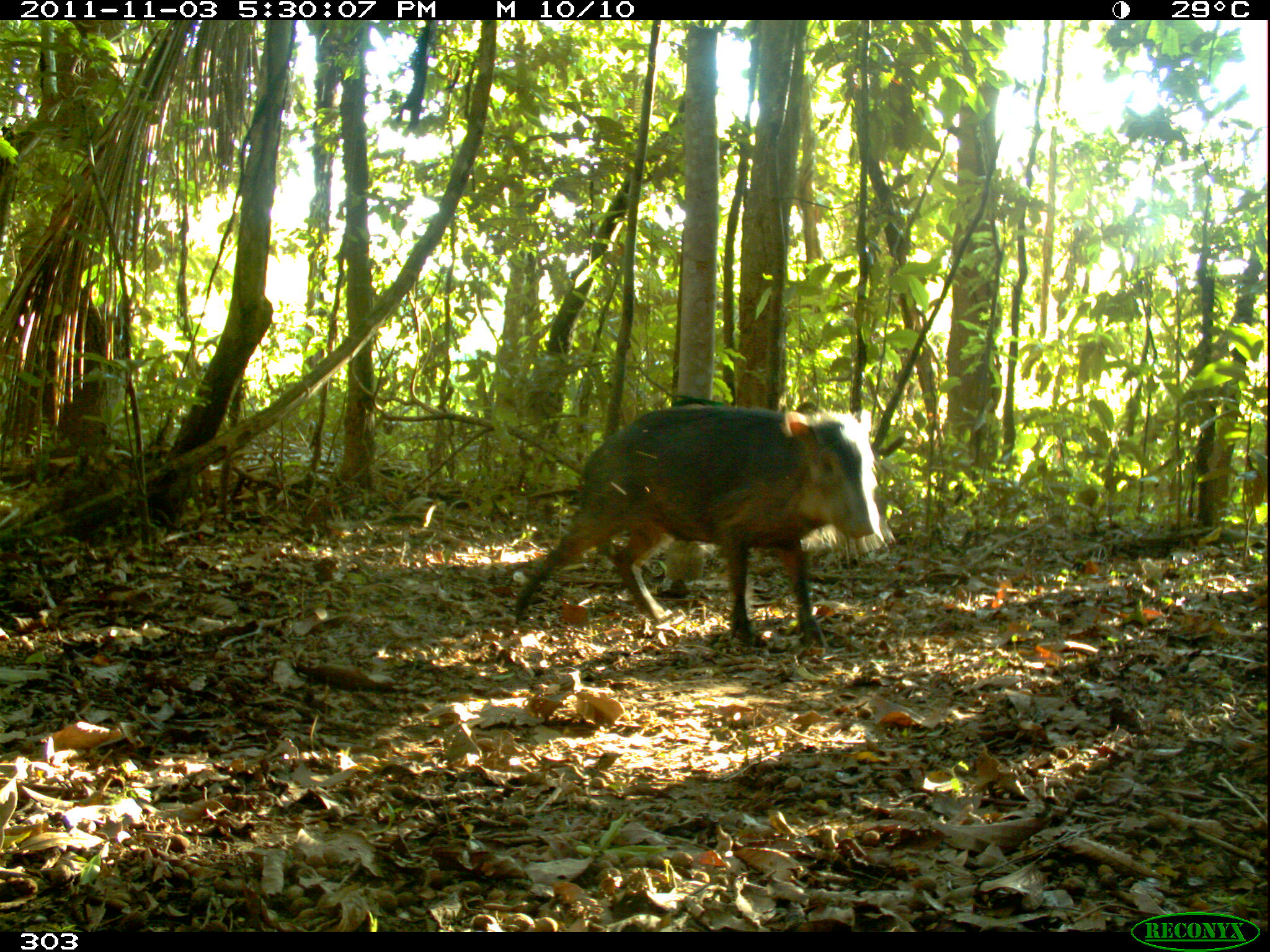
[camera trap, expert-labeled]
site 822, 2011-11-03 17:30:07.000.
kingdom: Animalia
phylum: Chordata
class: Mammalia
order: Artiodactyla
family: Tayassuidae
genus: Tayassu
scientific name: Tayassu pecari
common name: white-lipped peccary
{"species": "Tayassu pecari (white-lipped peccary)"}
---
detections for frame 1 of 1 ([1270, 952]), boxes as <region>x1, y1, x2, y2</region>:
tayassu pecari: <region>510, 400, 883, 648</region>